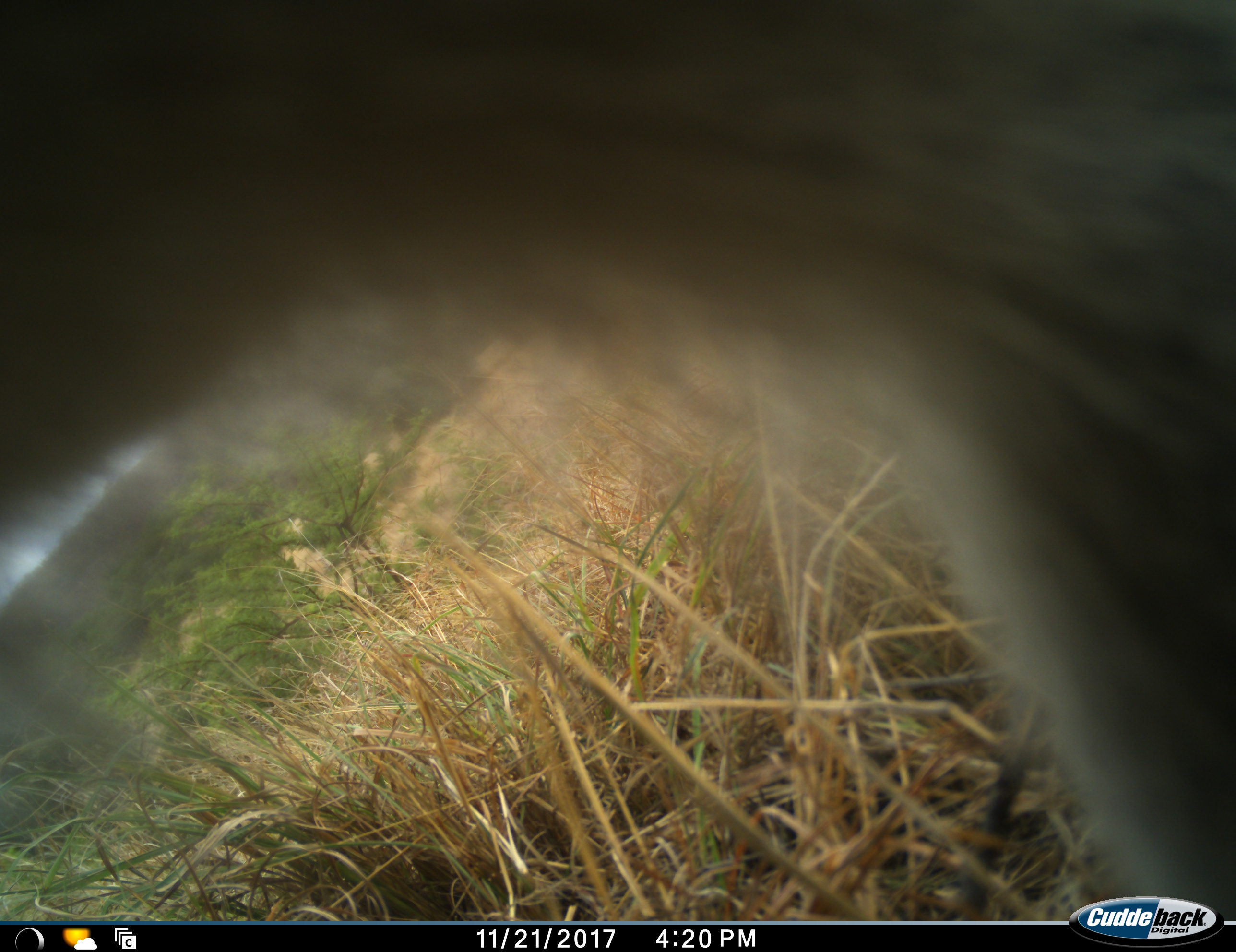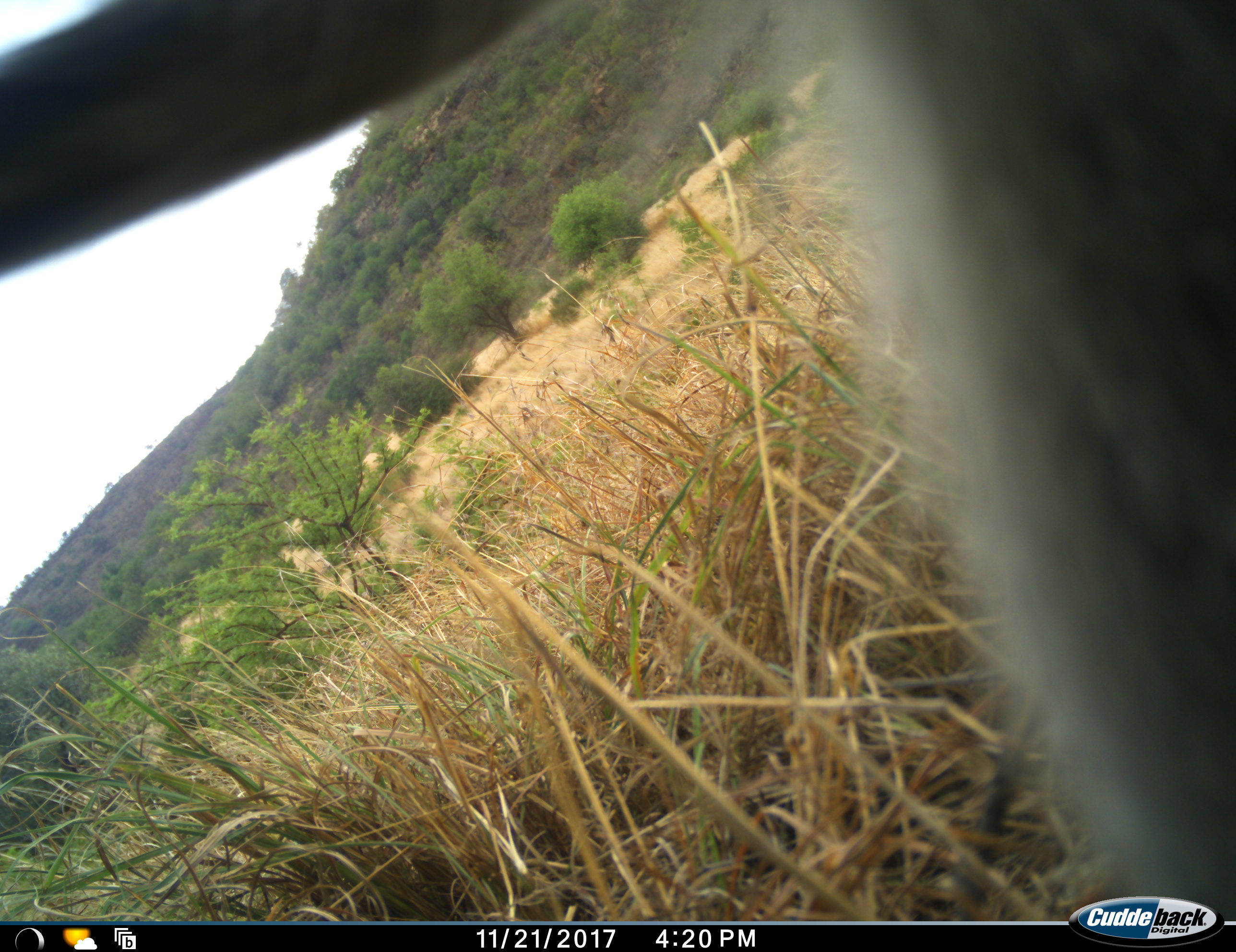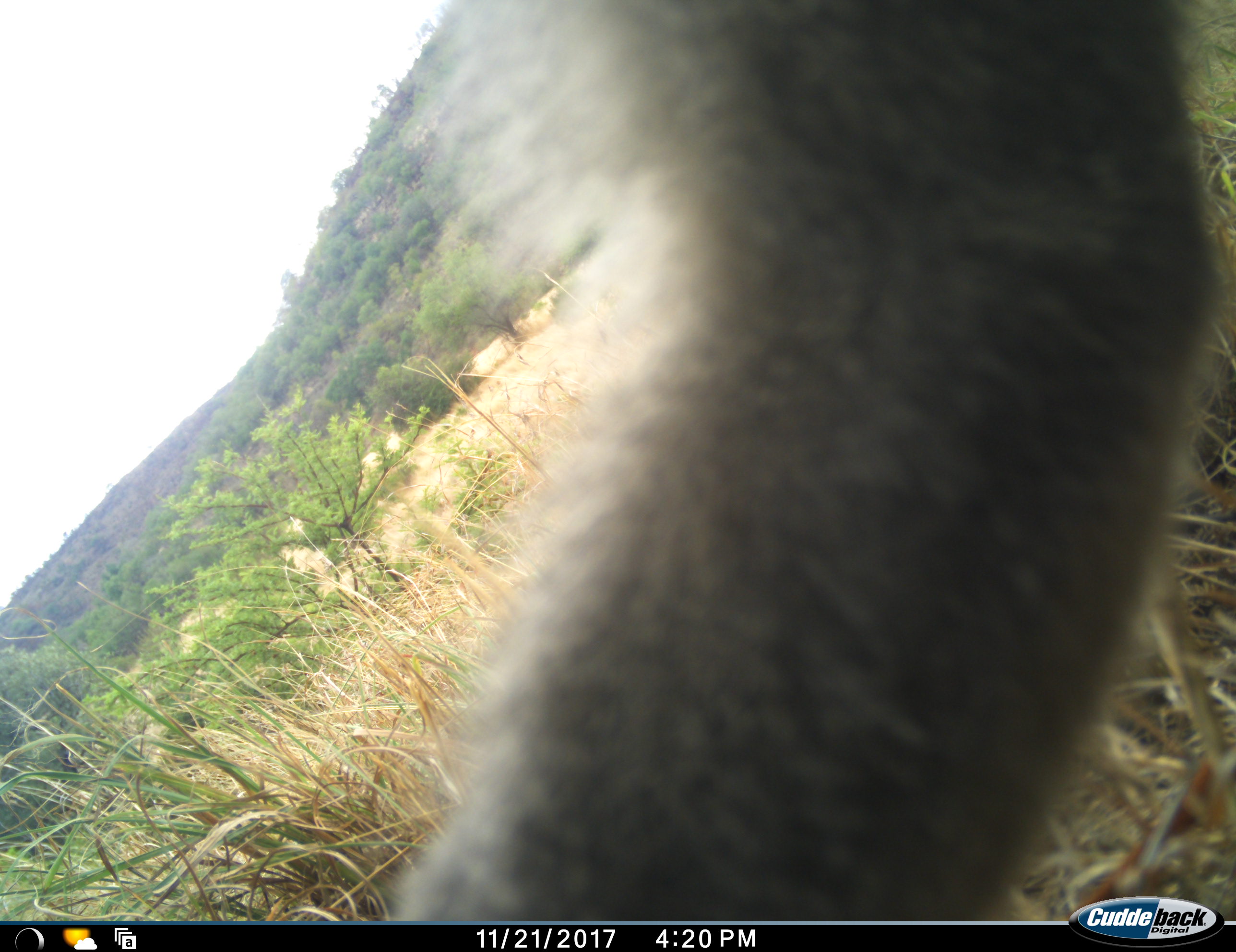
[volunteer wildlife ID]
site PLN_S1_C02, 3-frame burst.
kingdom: Animalia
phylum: Chordata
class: Mammalia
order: Primates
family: Cercopithecidae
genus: Chlorocebus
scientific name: Chlorocebus pygerythrus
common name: vervet monkey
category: monkeyvervet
Monkeyvervet (vervet monkey) (Chlorocebus pygerythrus), count 1. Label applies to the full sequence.